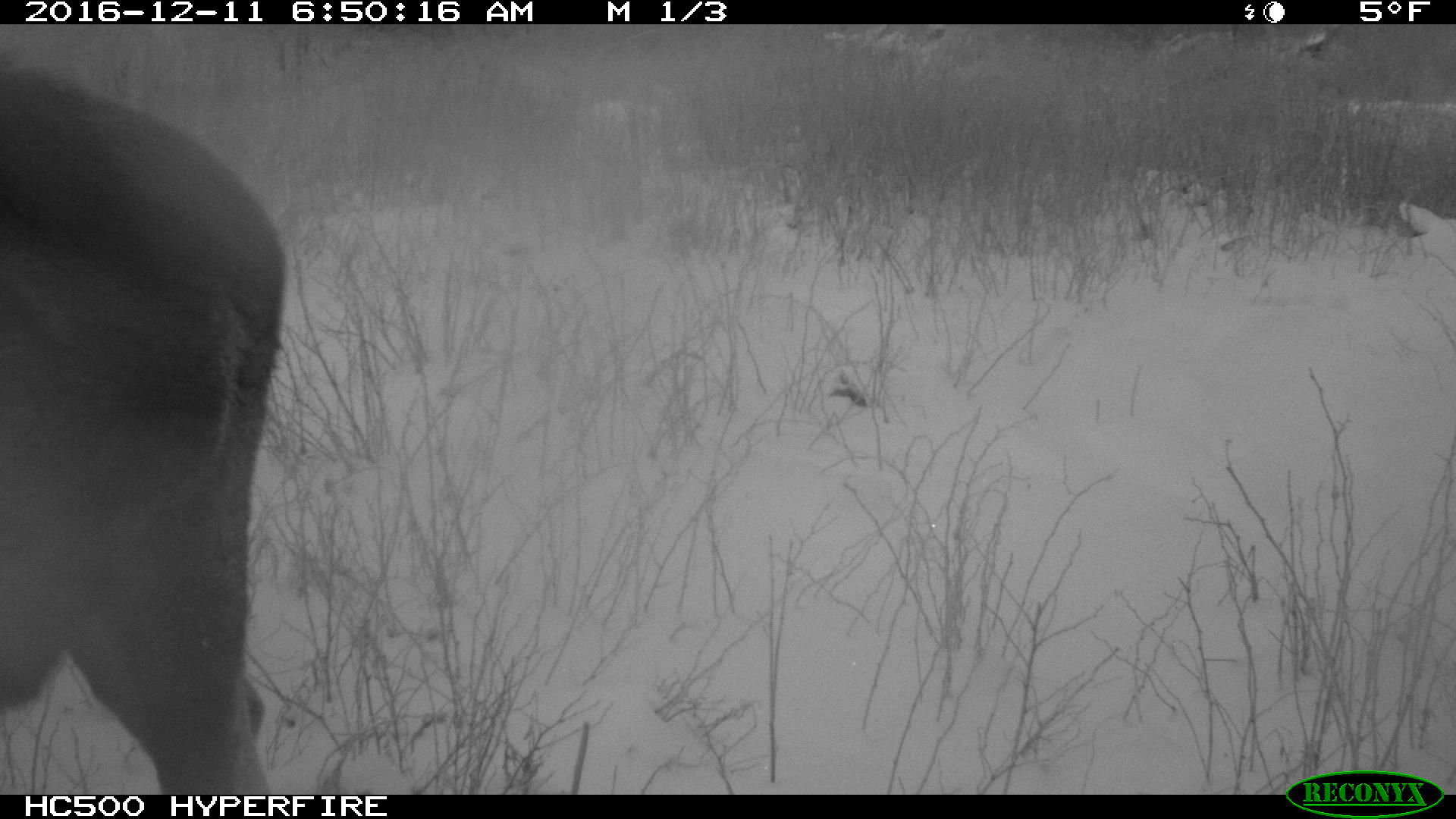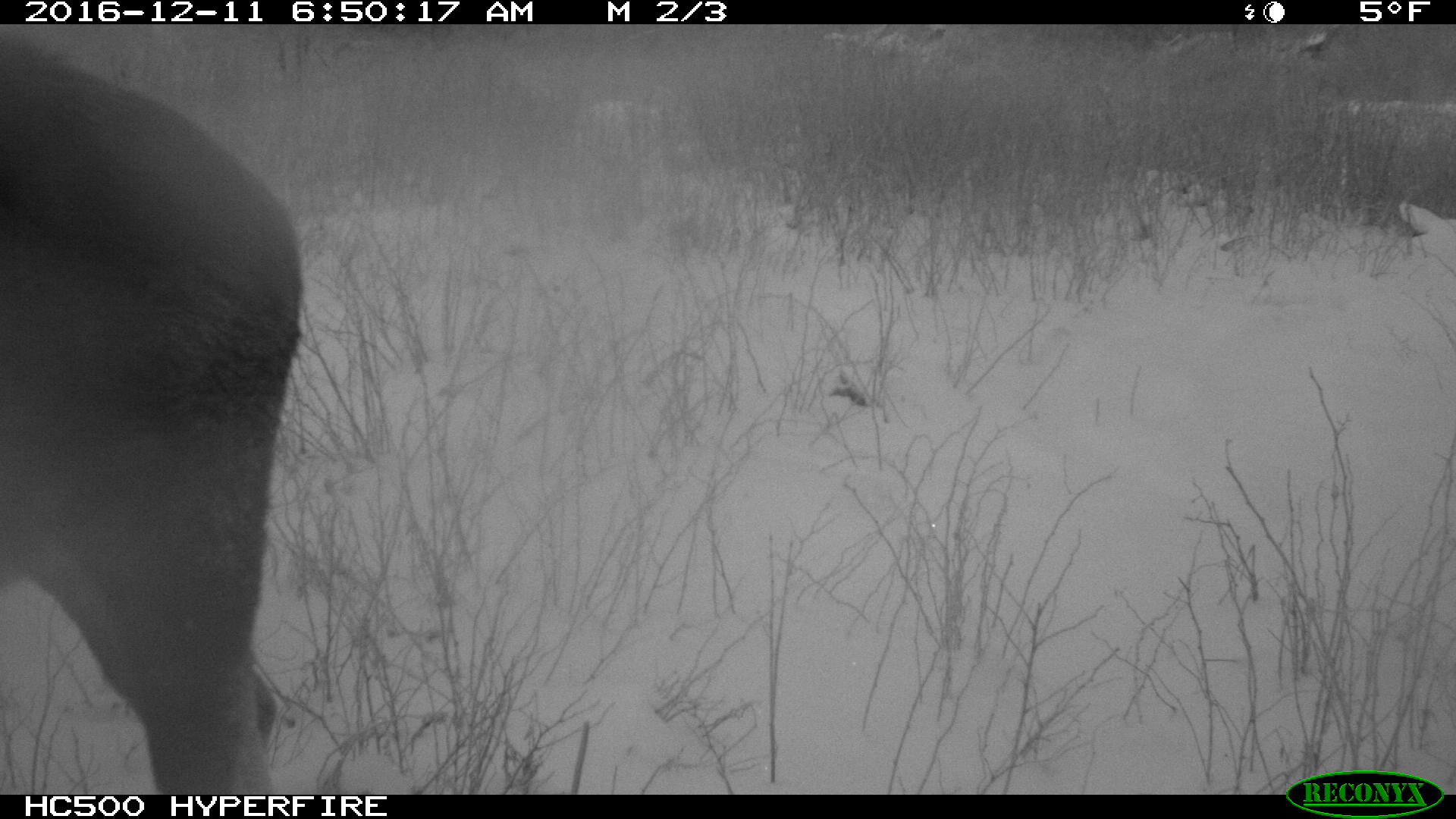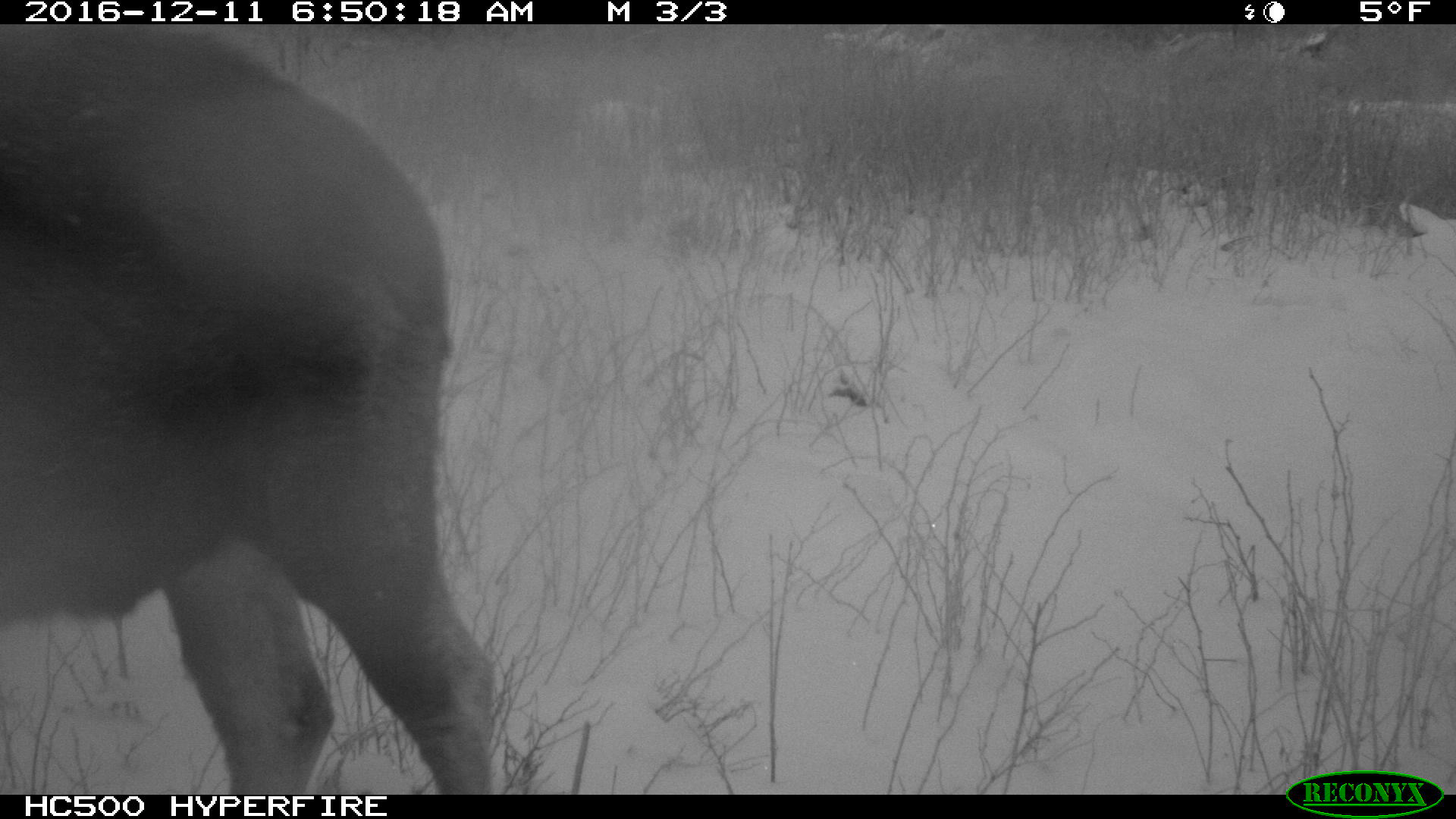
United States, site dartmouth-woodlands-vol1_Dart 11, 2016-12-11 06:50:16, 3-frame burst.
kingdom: Animalia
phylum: Chordata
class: Mammalia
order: Artiodactyla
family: Cervidae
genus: Alces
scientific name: Alces alces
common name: moose